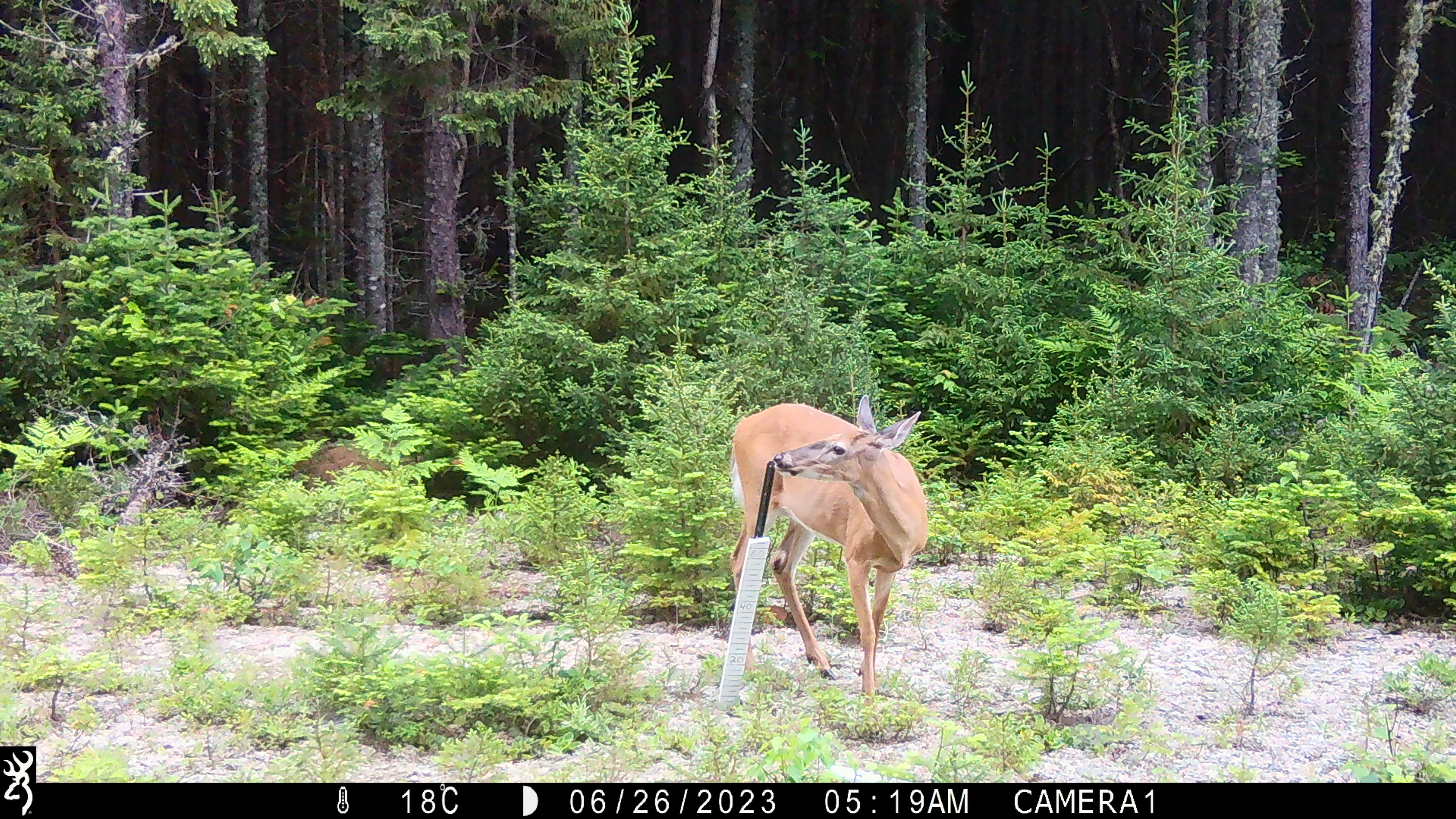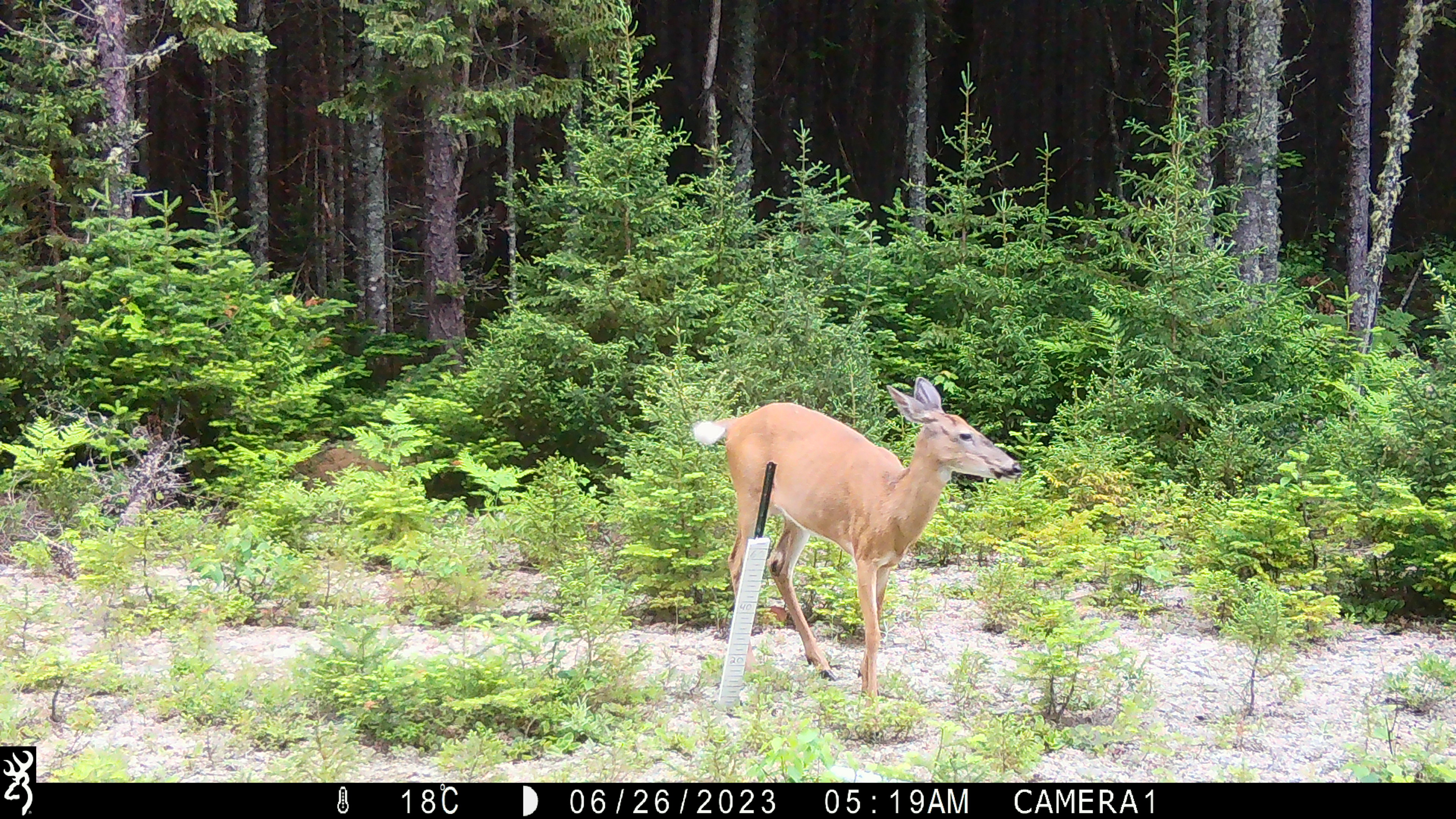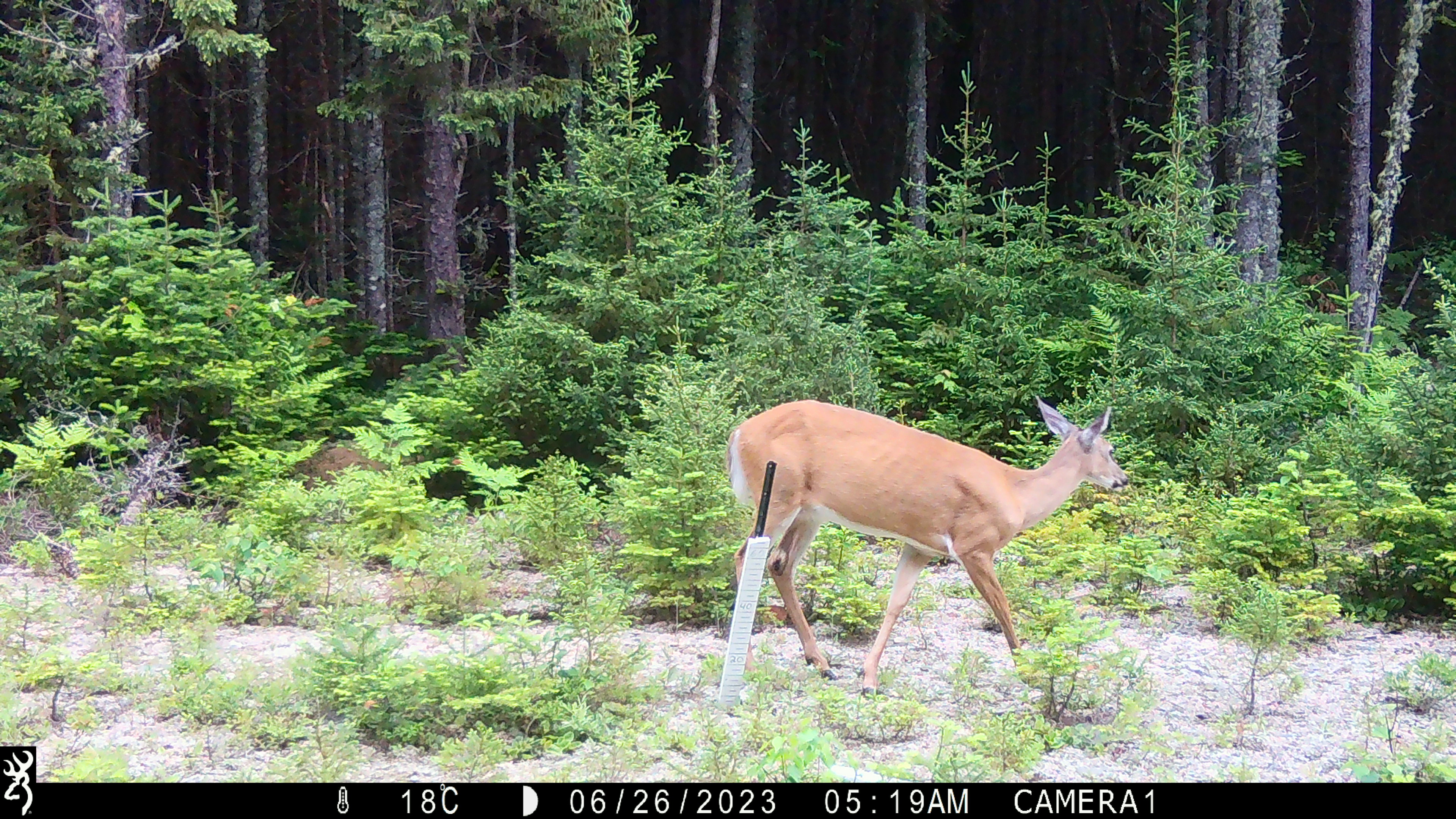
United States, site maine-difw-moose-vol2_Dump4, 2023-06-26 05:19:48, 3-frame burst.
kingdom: Animalia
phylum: Chordata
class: Mammalia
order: Artiodactyla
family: Cervidae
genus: Odocoileus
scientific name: Odocoileus virginianus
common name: white-tailed deer